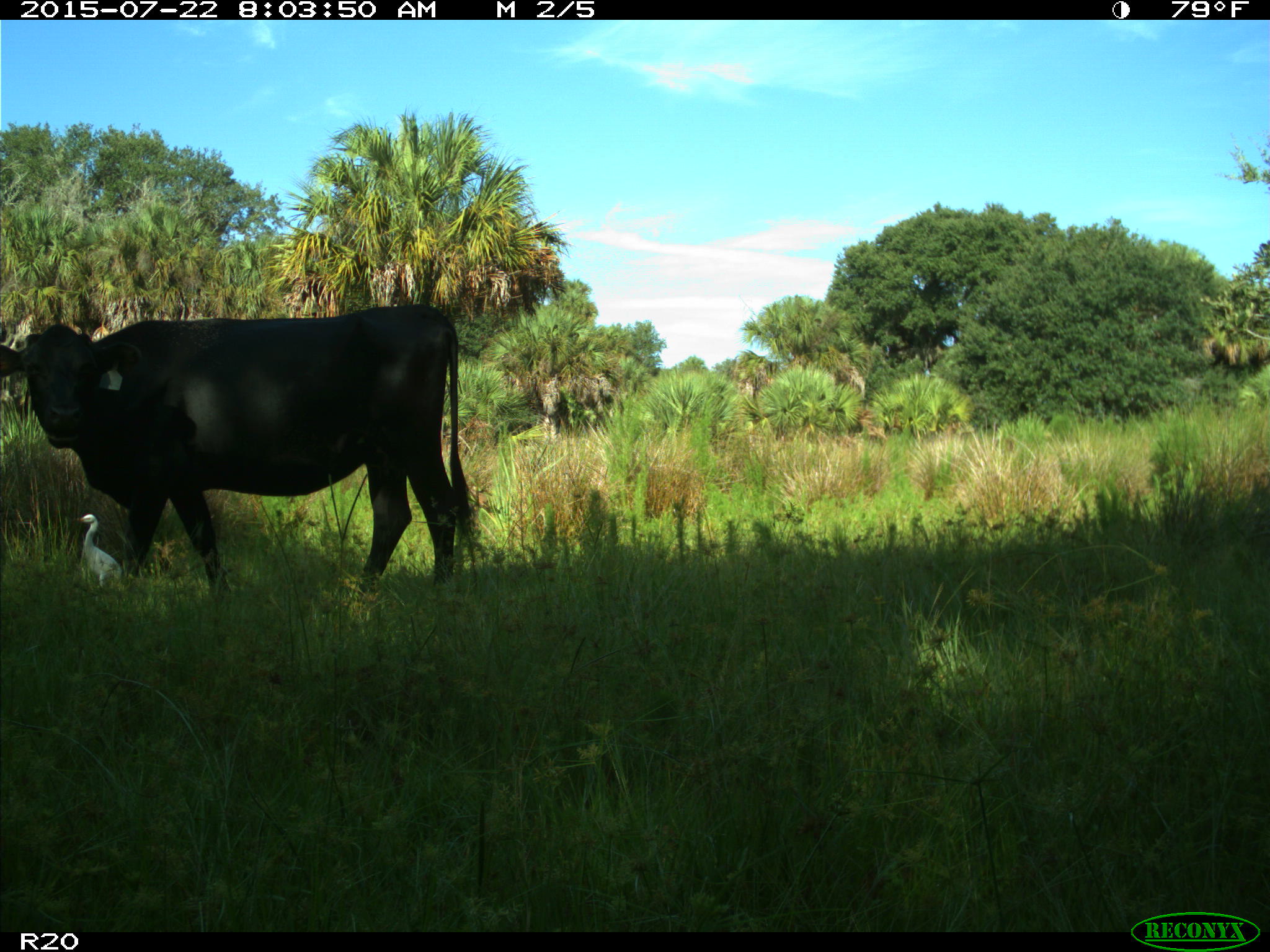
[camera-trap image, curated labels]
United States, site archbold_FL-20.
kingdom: Animalia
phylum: Chordata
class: Mammalia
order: Artiodactyla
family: Bovidae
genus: Bos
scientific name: Bos taurus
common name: domestic cow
Bos taurus (domestic cow).